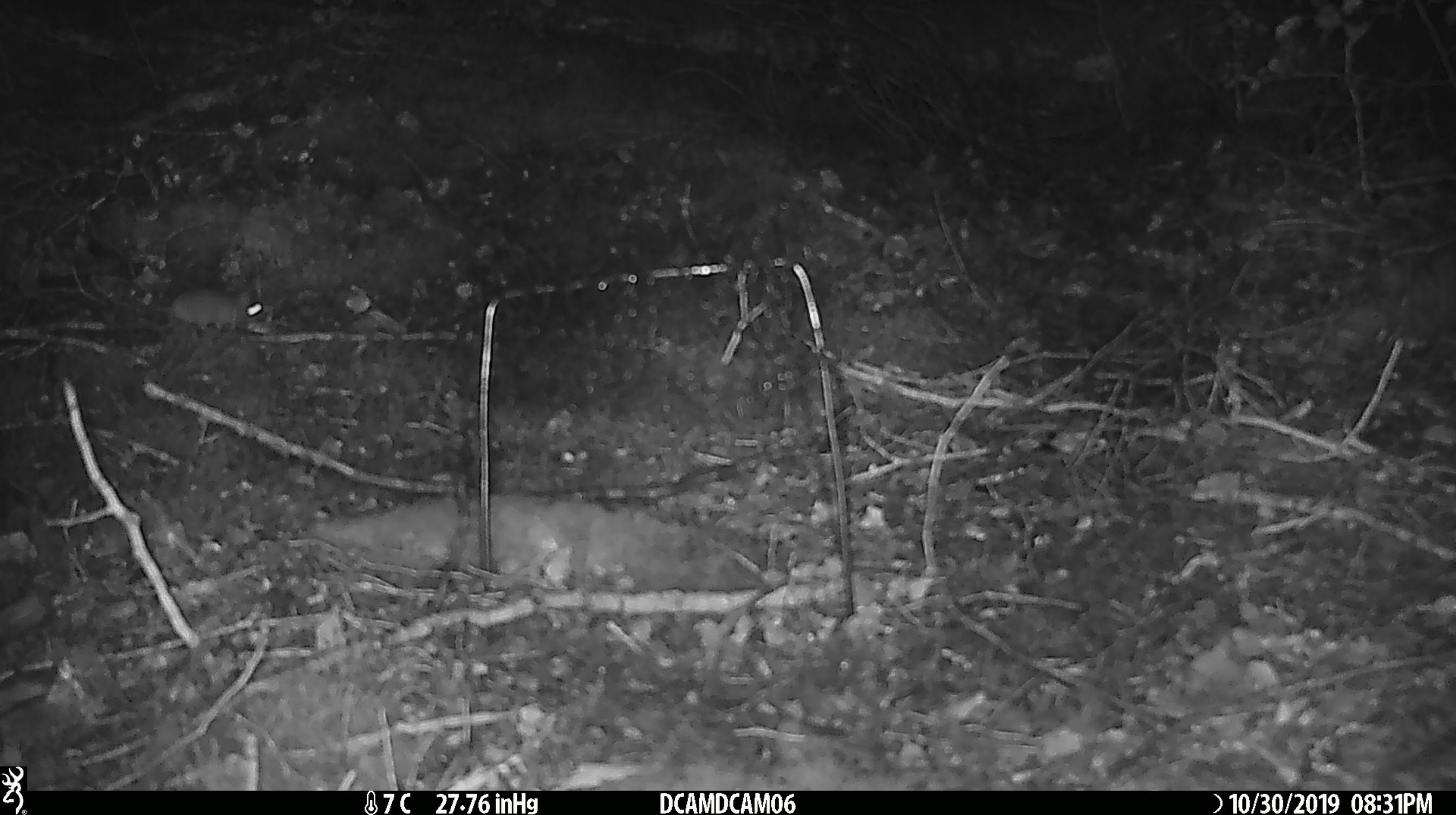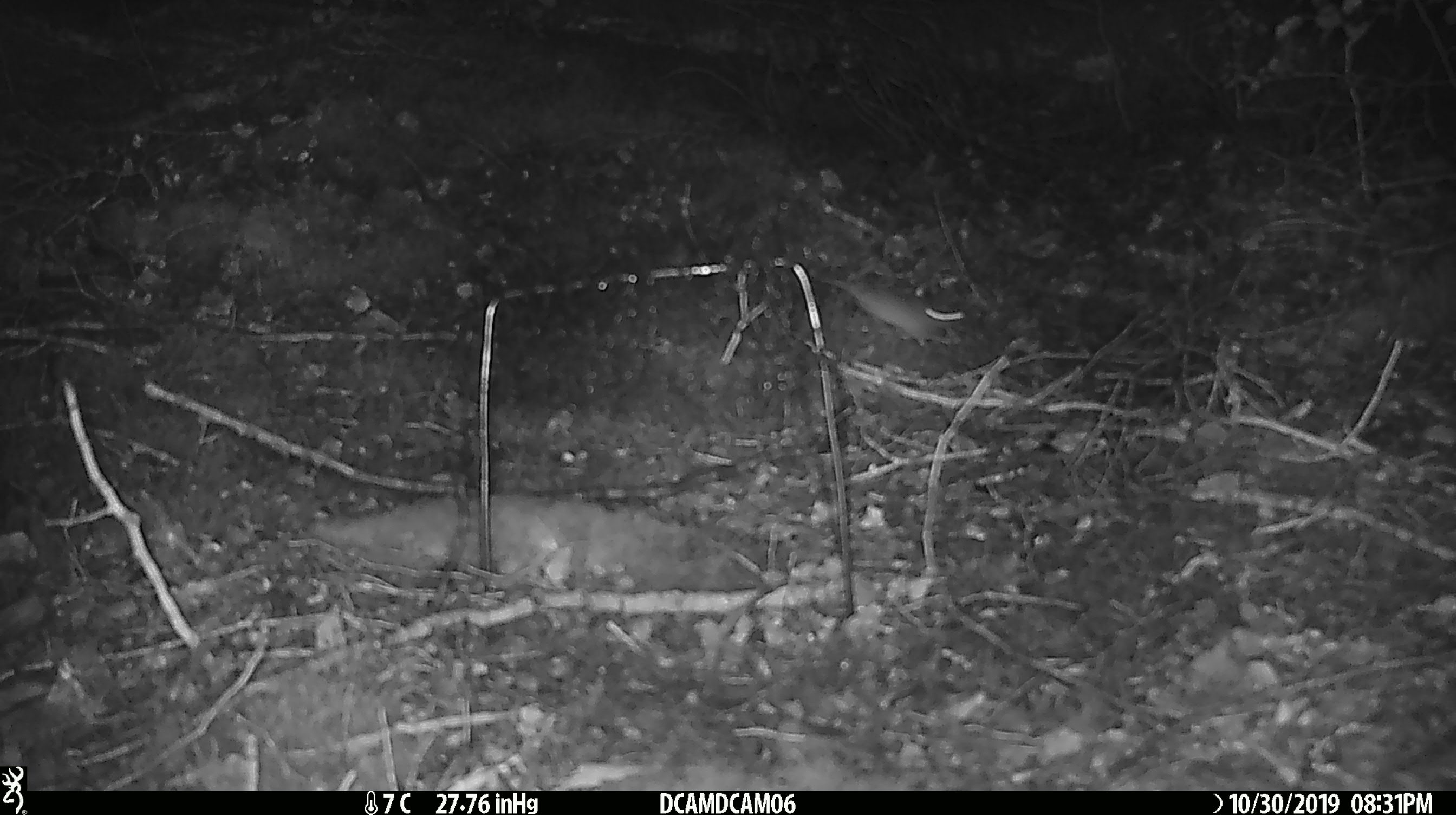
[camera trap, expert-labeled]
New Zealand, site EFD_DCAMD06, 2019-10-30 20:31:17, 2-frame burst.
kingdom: Animalia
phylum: Chordata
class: Mammalia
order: Rodentia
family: Muridae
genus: Mus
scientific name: Mus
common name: mouse